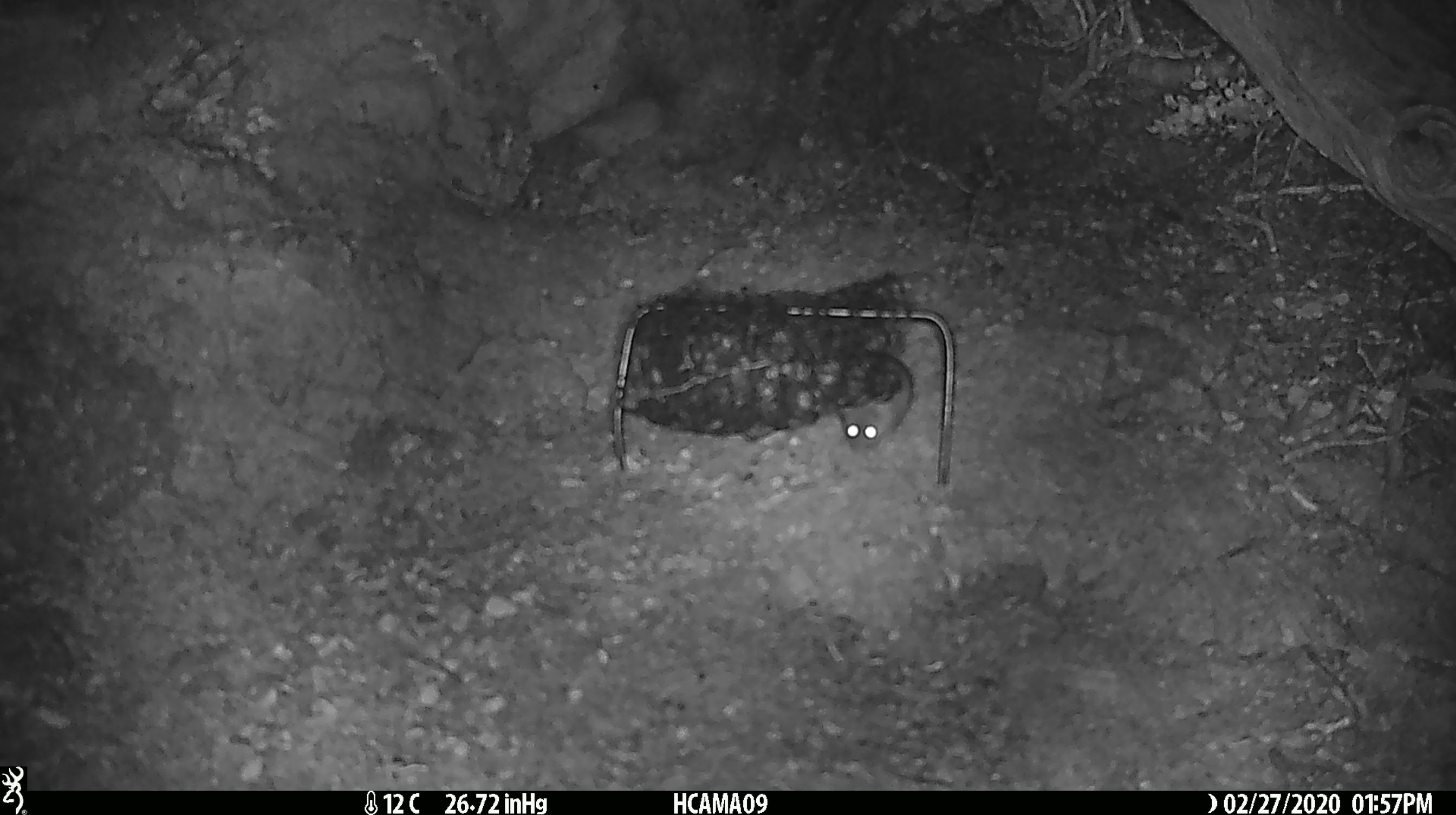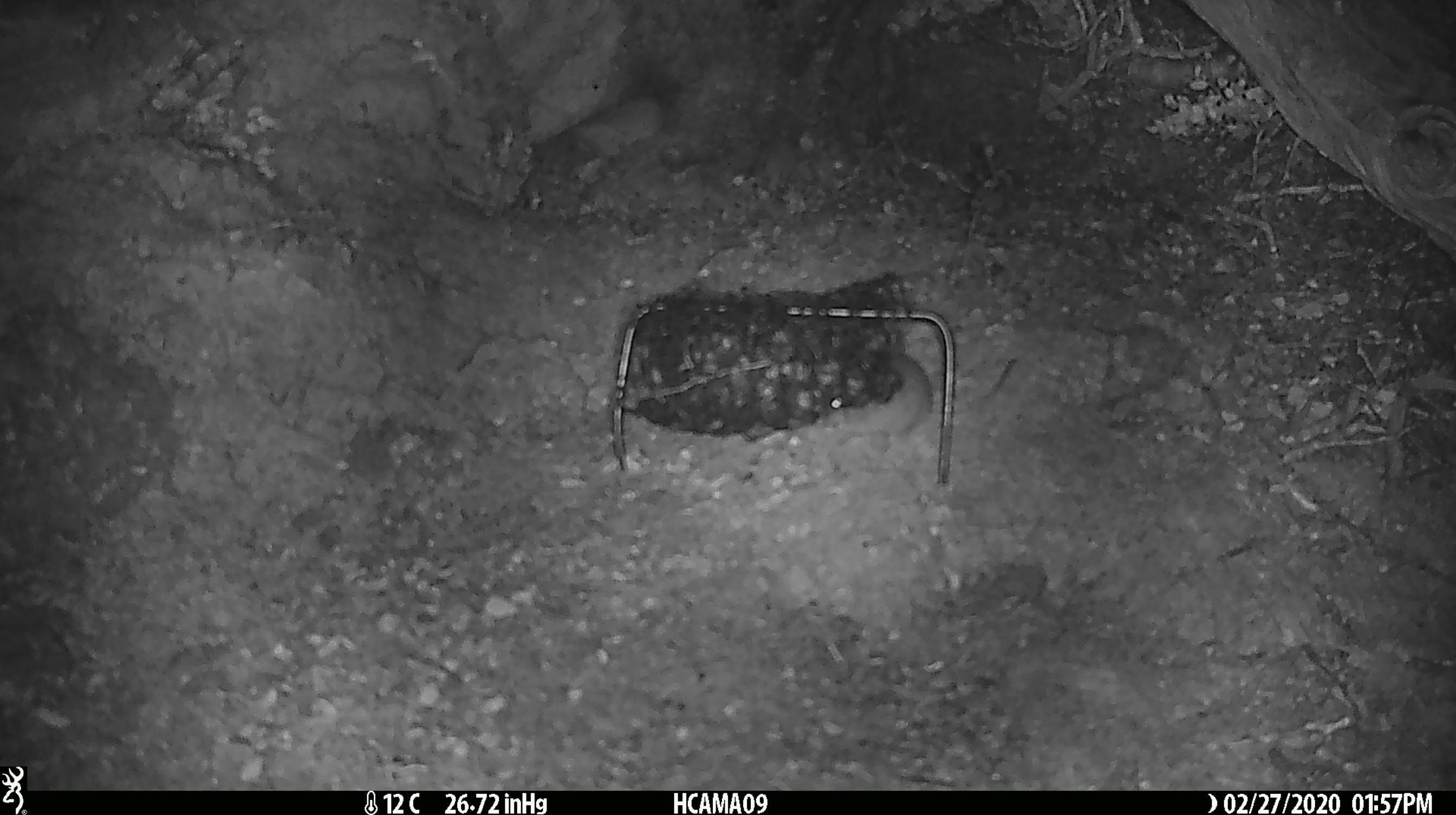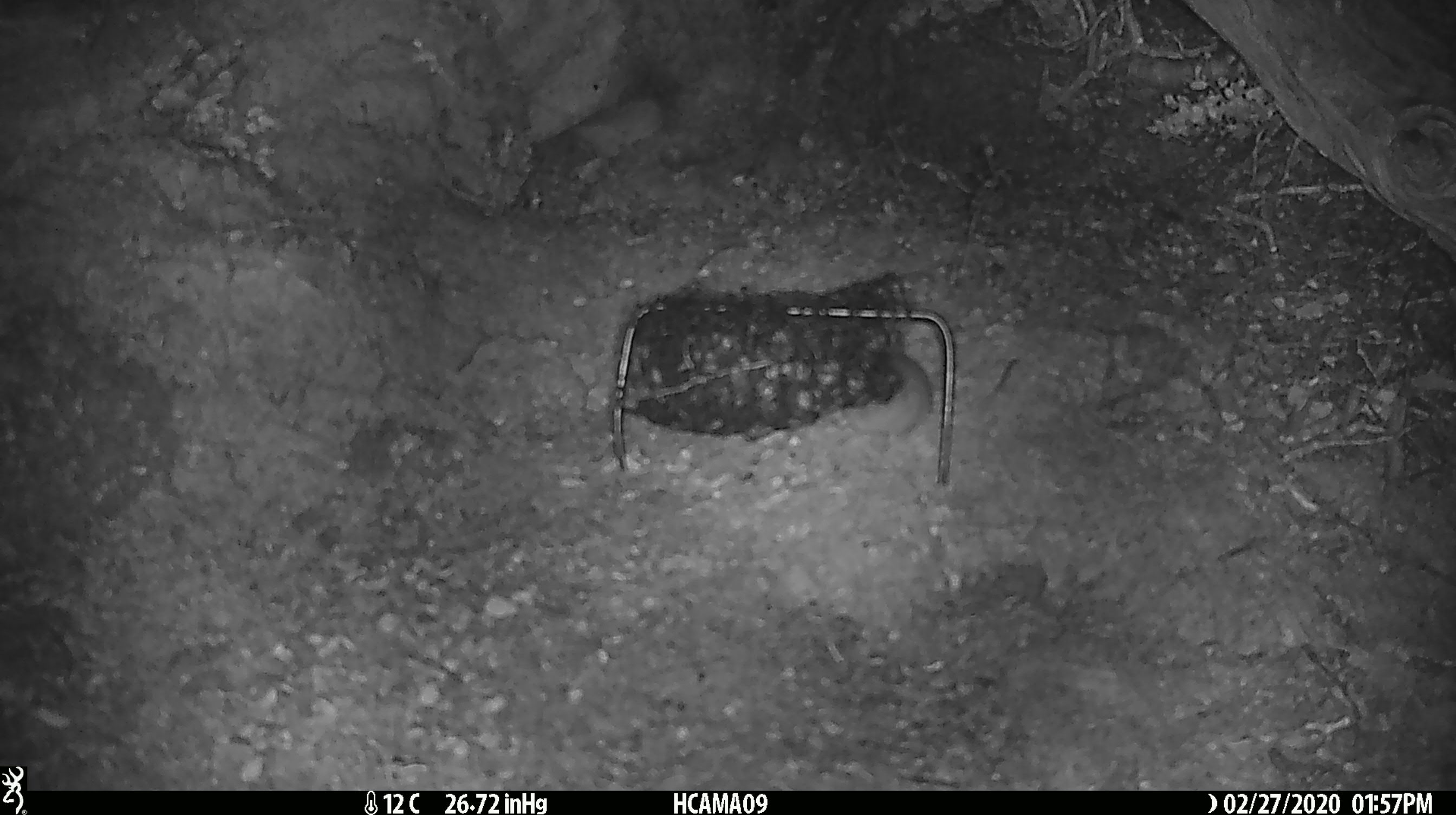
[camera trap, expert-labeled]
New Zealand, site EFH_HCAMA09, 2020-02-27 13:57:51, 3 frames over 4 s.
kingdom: Animalia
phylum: Chordata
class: Mammalia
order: Rodentia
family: Muridae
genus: Mus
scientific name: Mus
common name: mouse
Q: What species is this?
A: Mouse (Mus).